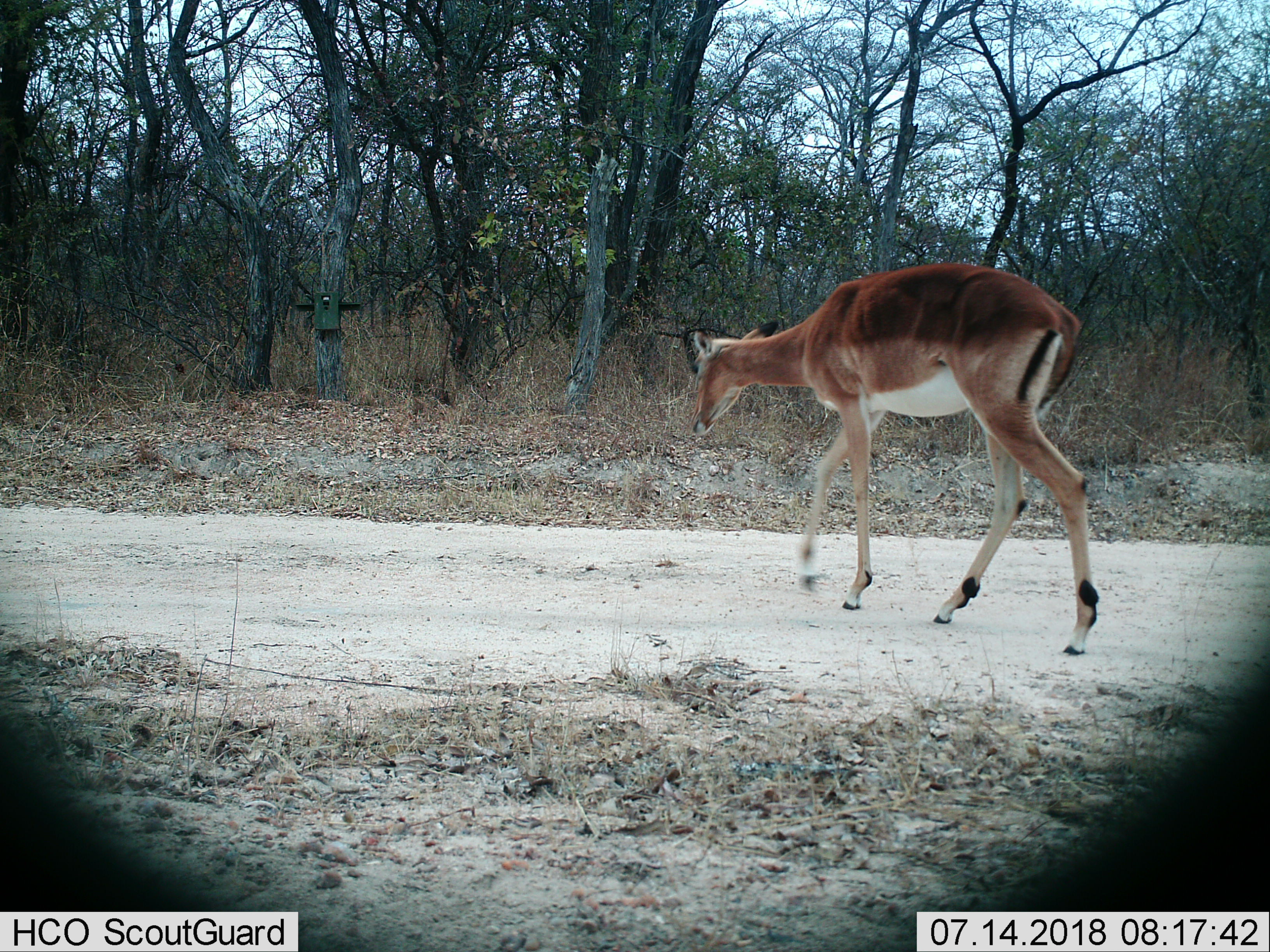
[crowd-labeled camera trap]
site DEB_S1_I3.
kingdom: Animalia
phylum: Chordata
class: Mammalia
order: Artiodactyla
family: Bovidae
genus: Aepyceros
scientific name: Aepyceros melampus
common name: impala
Impala (Aepyceros melampus), count 1. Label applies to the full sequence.